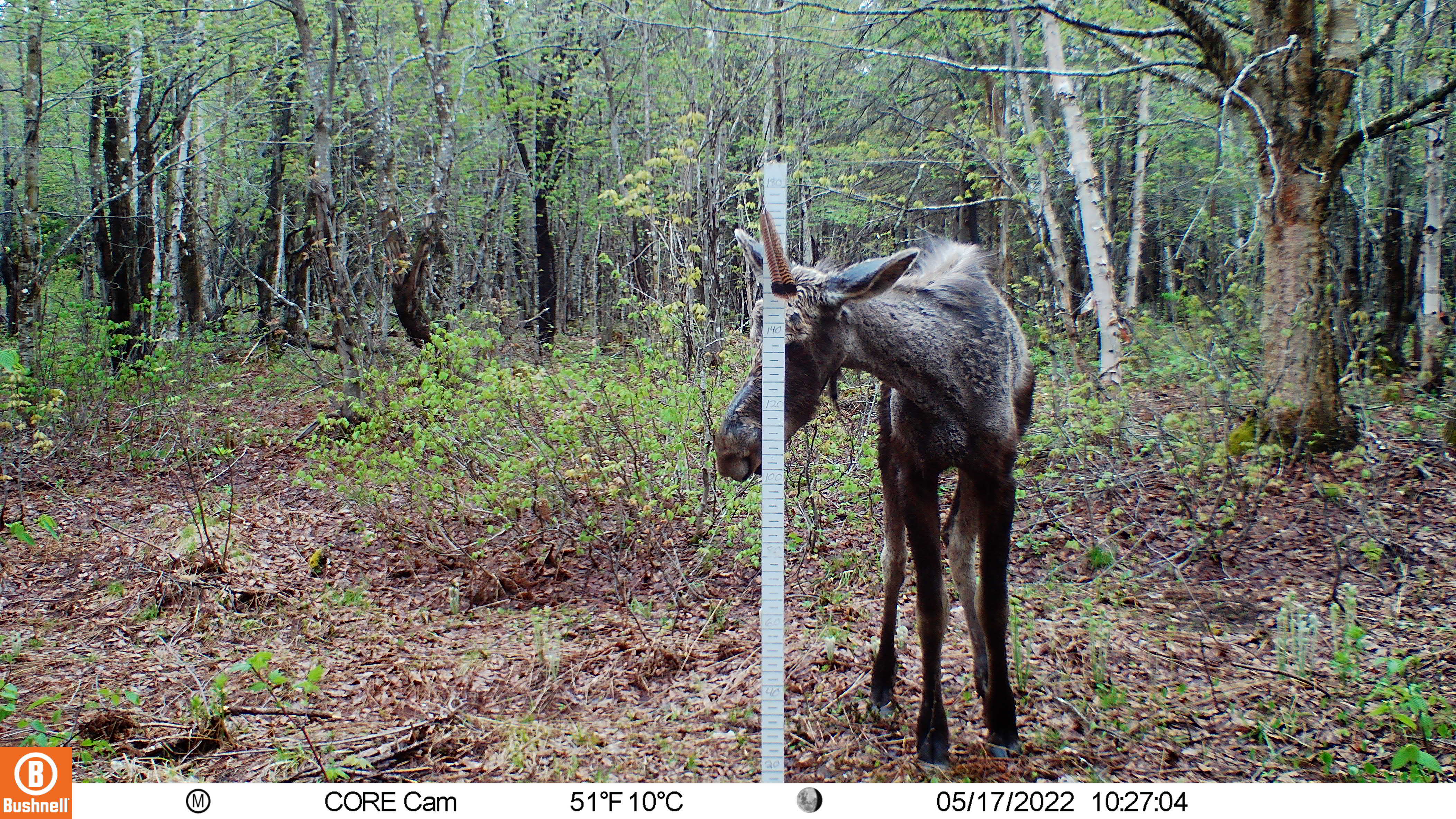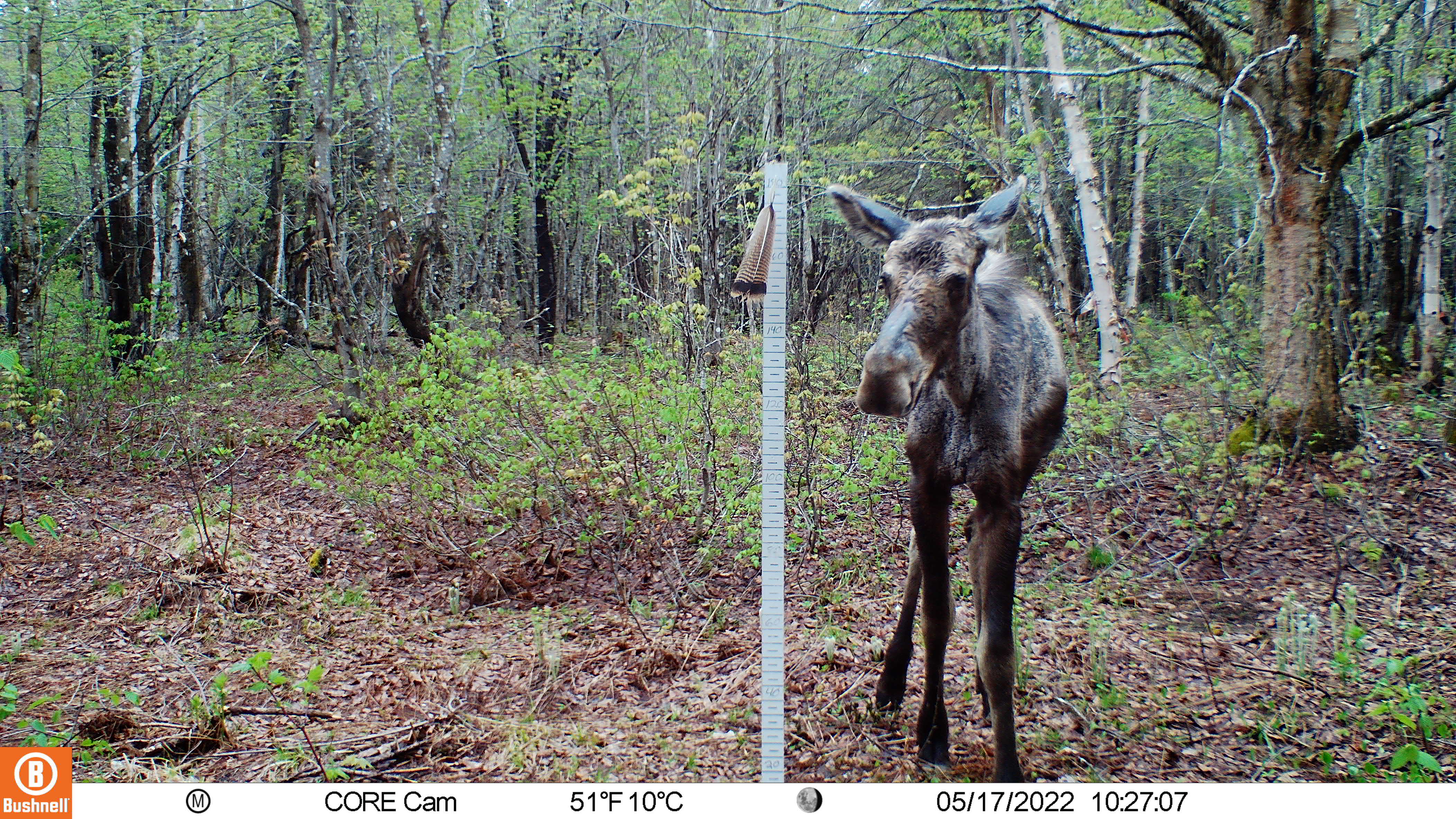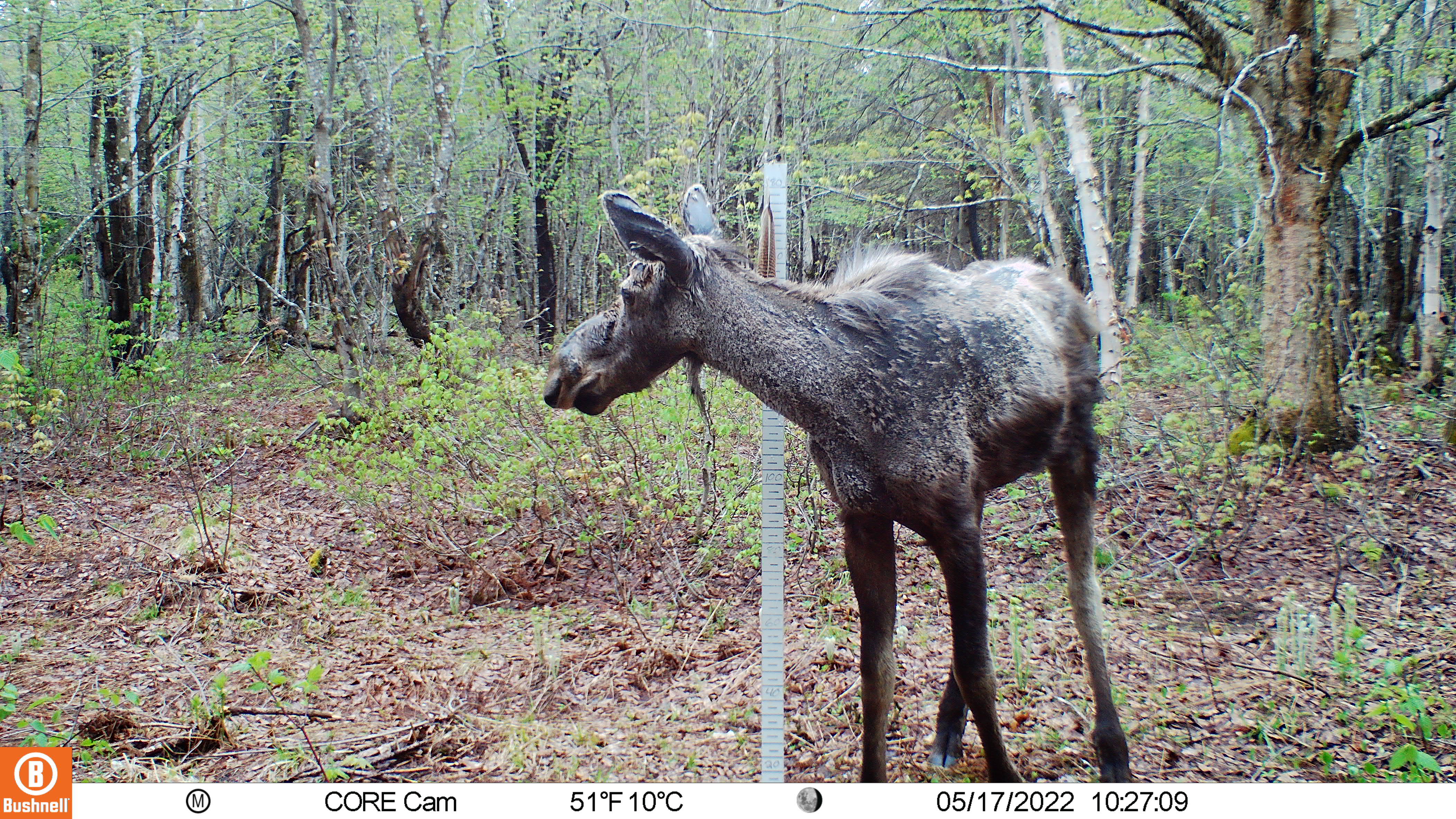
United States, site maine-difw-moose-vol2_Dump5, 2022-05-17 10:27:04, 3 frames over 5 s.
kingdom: Animalia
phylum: Chordata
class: Mammalia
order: Artiodactyla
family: Cervidae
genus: Alces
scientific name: Alces alces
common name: moose